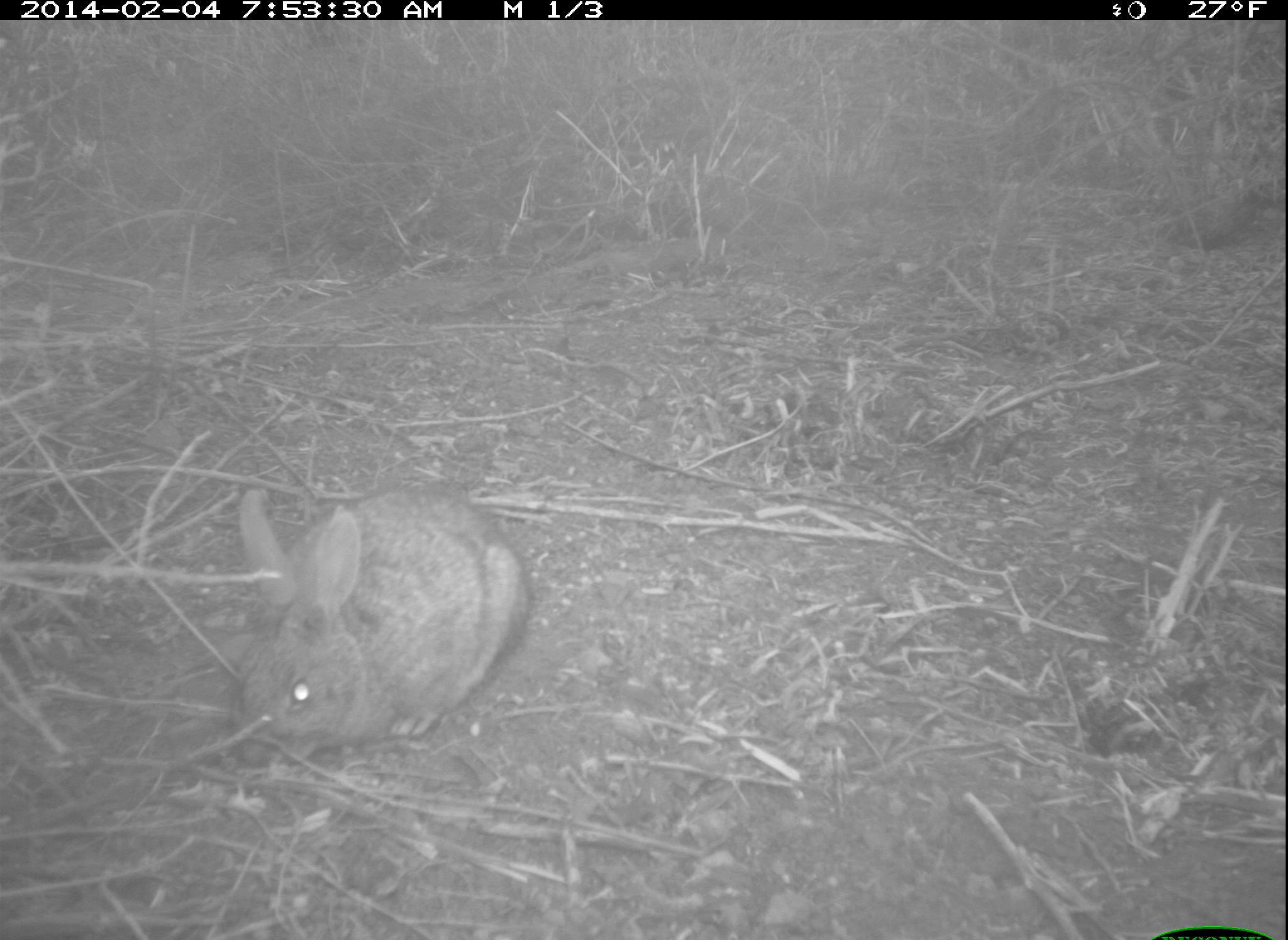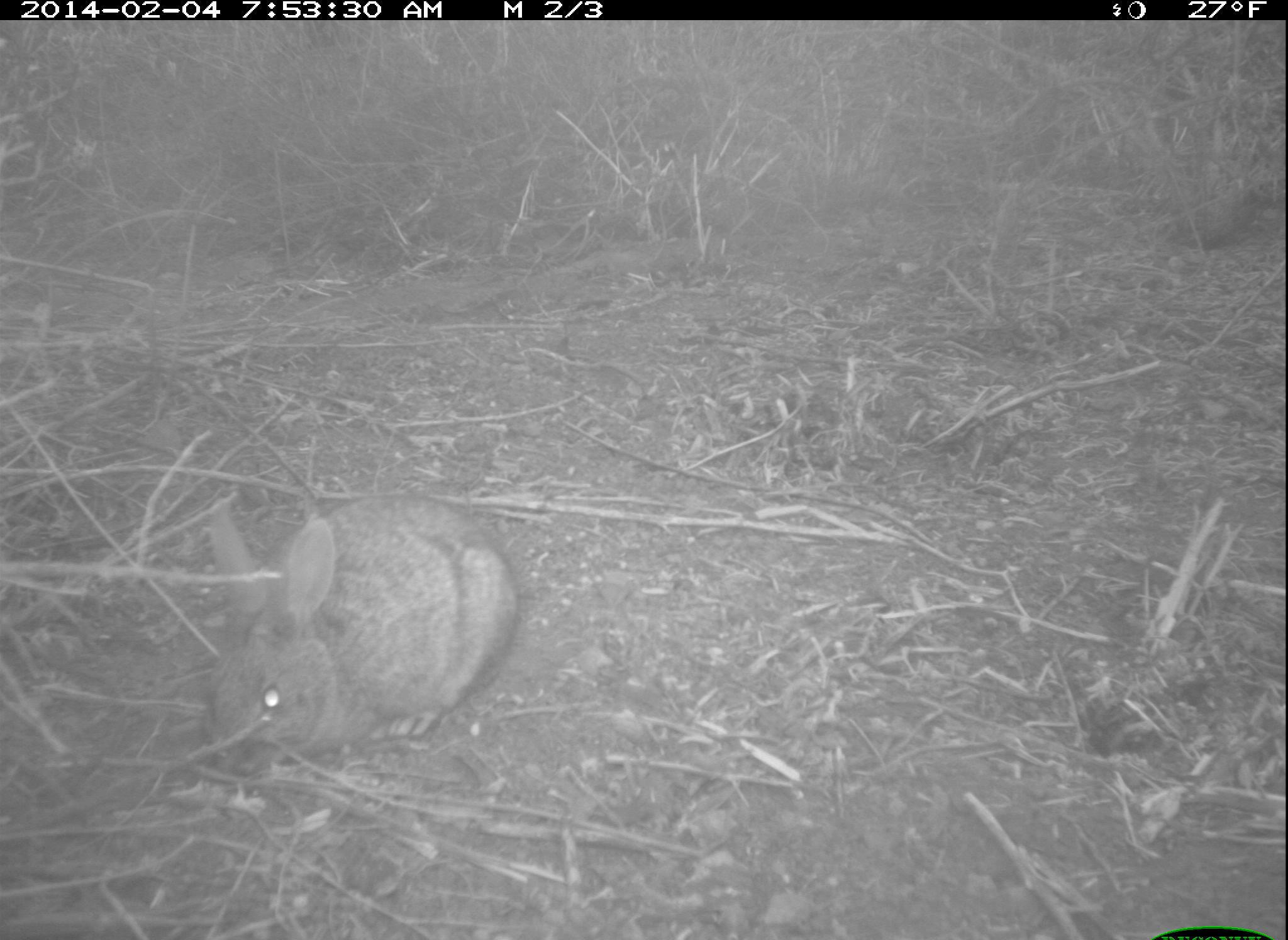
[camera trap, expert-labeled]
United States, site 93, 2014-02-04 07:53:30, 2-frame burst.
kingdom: Animalia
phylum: Chordata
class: Mammalia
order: Lagomorpha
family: Leporidae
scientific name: Leporidae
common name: rabbits and hares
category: rabbit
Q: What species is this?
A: Rabbit (rabbits and hares) (Leporidae).